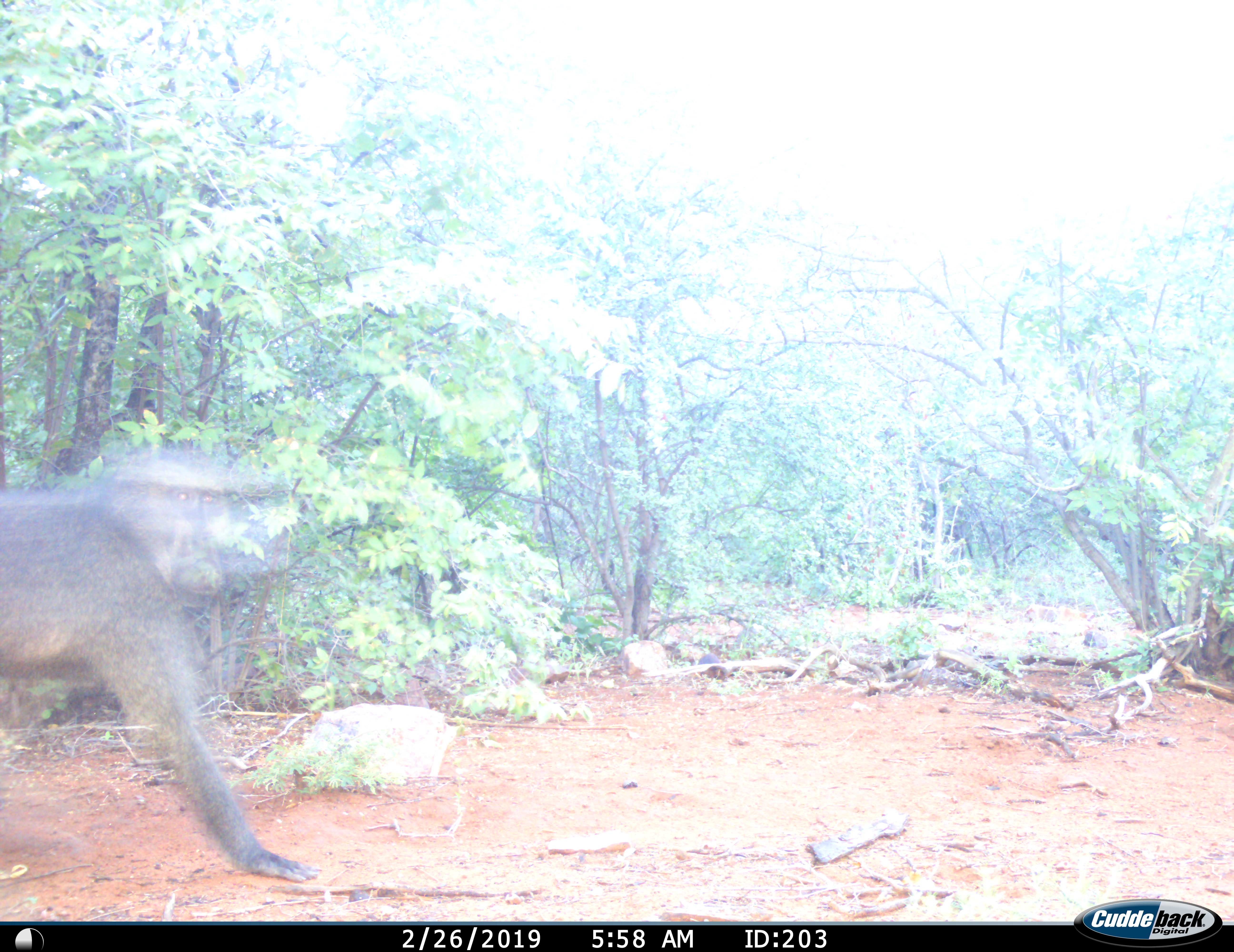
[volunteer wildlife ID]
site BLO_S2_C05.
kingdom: Animalia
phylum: Chordata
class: Mammalia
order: Primates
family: Cercopithecidae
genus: Papio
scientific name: Papio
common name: baboon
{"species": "baboon (Papio)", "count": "1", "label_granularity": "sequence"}